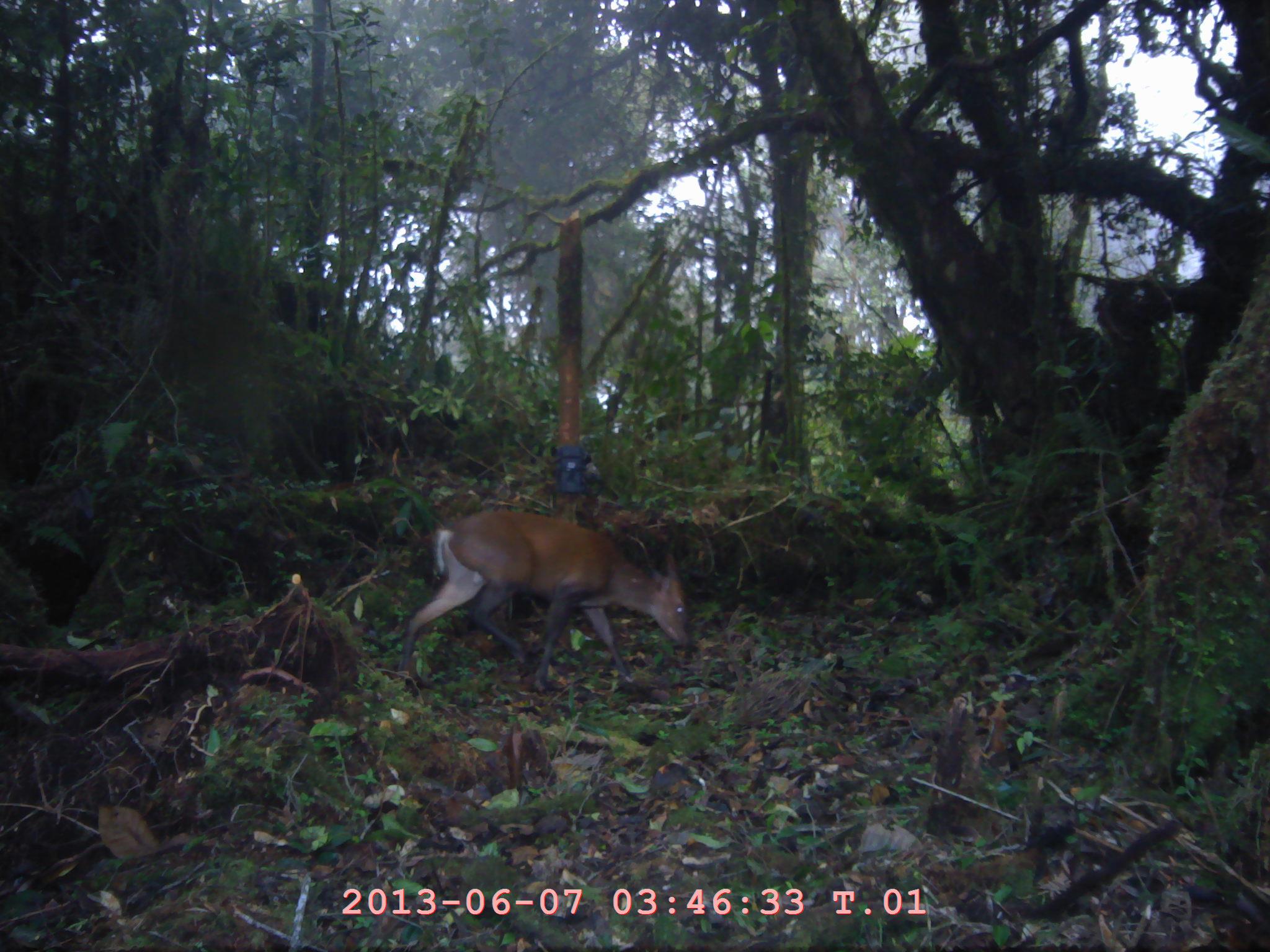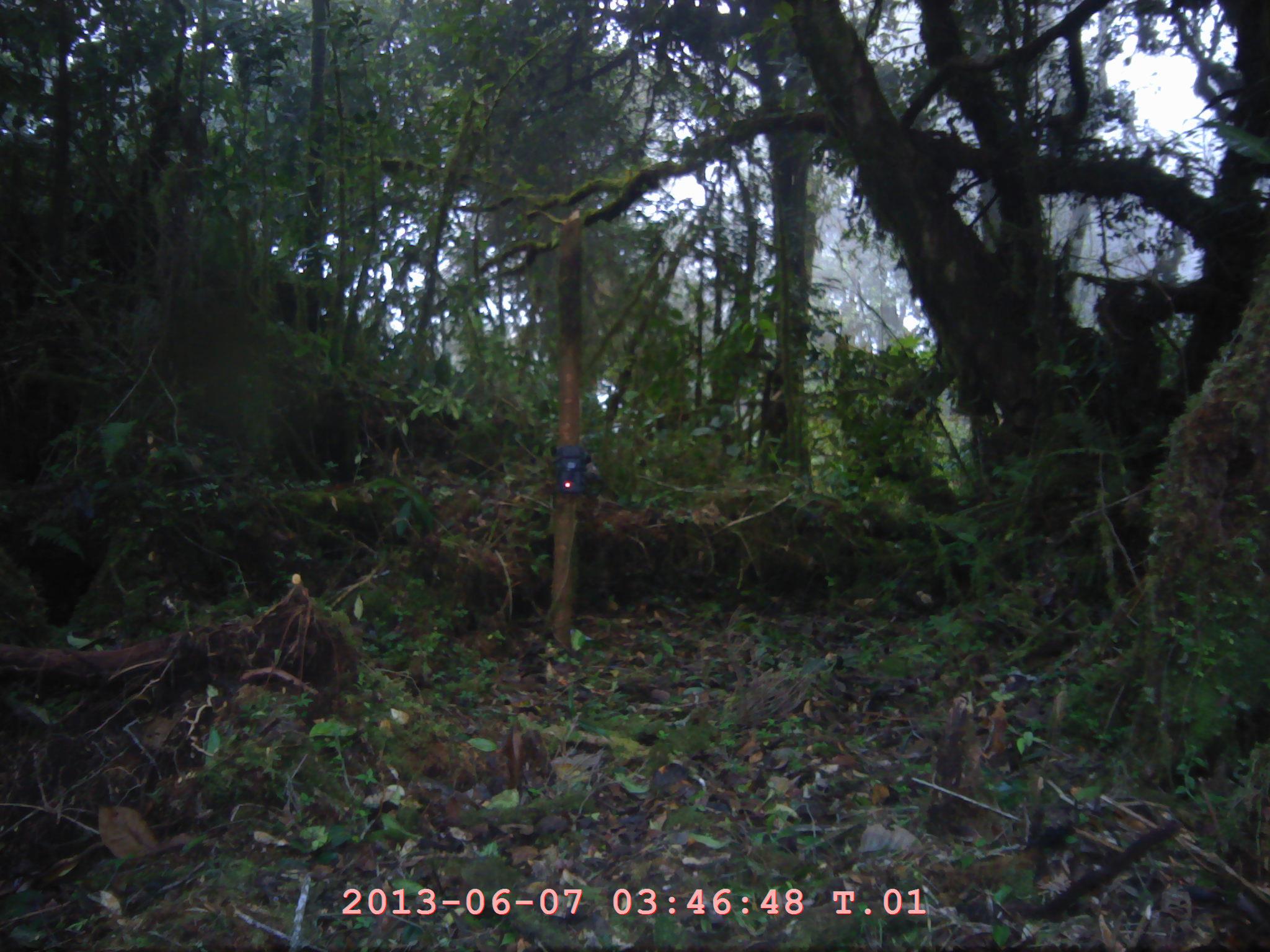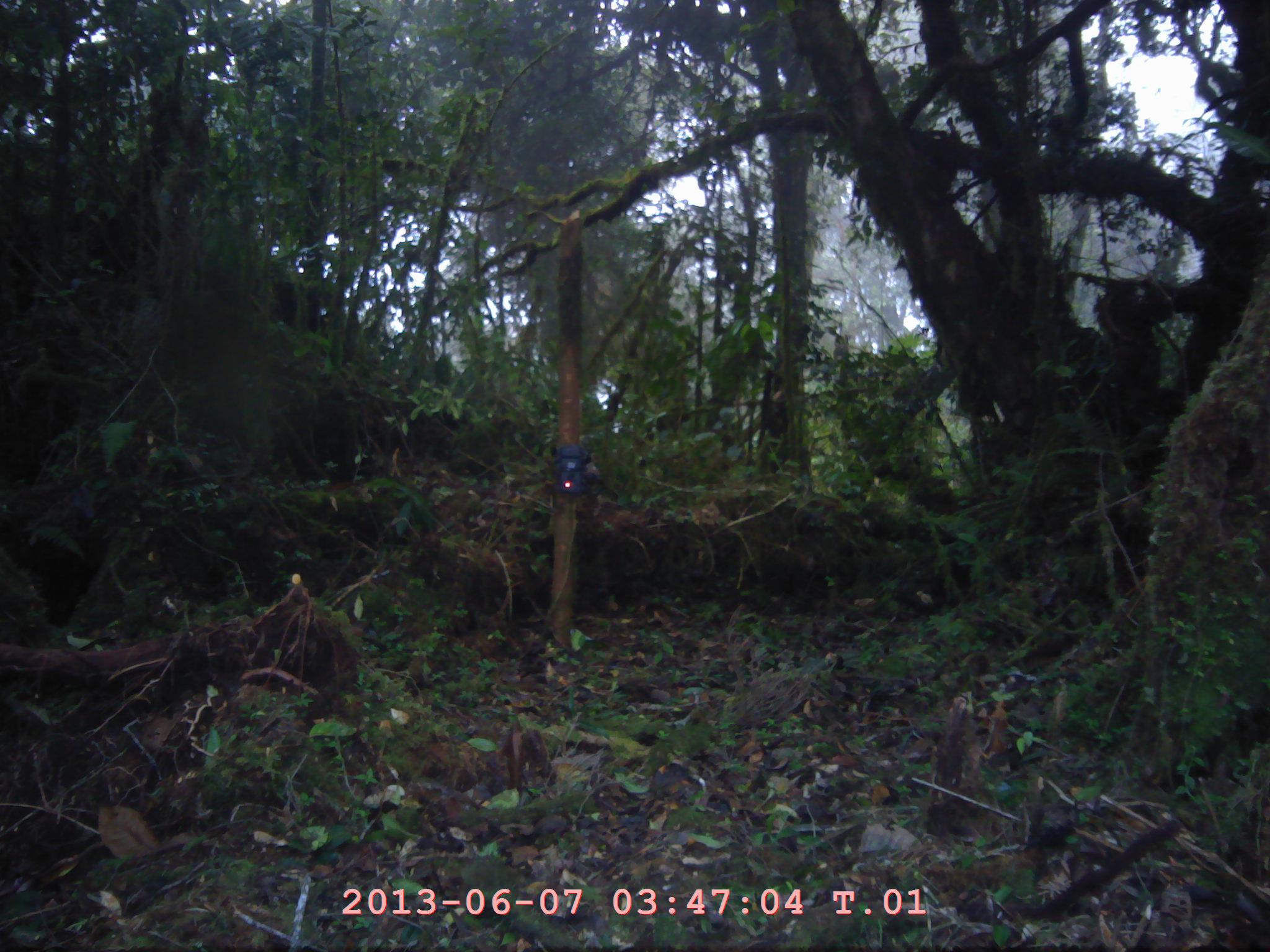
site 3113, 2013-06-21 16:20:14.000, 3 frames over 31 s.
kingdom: Animalia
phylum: Chordata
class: Mammalia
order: Artiodactyla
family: Cervidae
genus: Muntiacus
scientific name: Muntiacus muntjak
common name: southern red muntjac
Muntiacus muntjak (southern red muntjac), count 1.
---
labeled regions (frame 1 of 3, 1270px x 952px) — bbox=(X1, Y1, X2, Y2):
muntiacus muntjak: bbox=(399, 506, 690, 687)